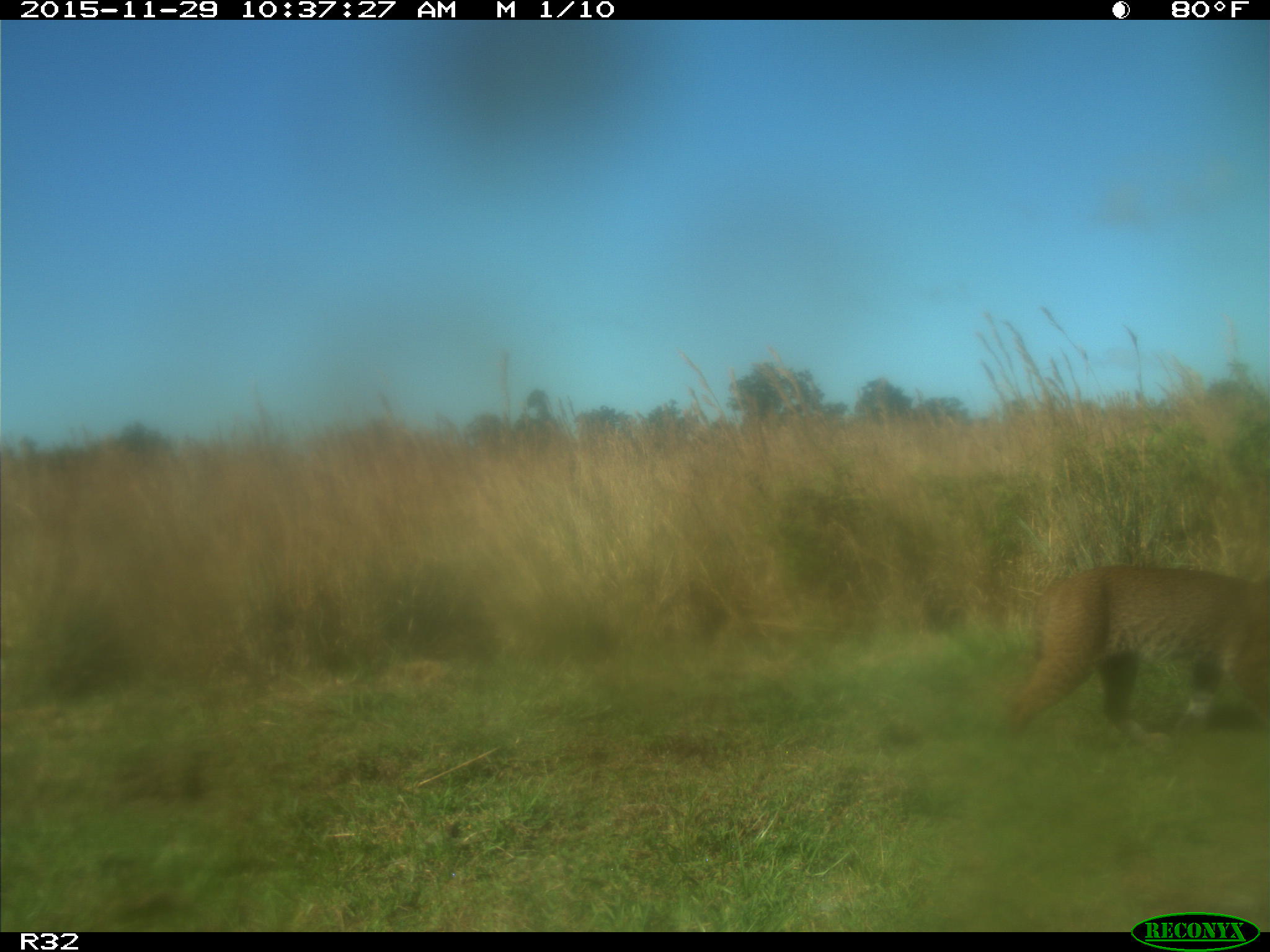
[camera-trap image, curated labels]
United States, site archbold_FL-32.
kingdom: Animalia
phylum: Chordata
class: Mammalia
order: Carnivora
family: Felidae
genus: Lynx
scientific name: Lynx rufus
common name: bobcat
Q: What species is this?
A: Lynx rufus (bobcat).